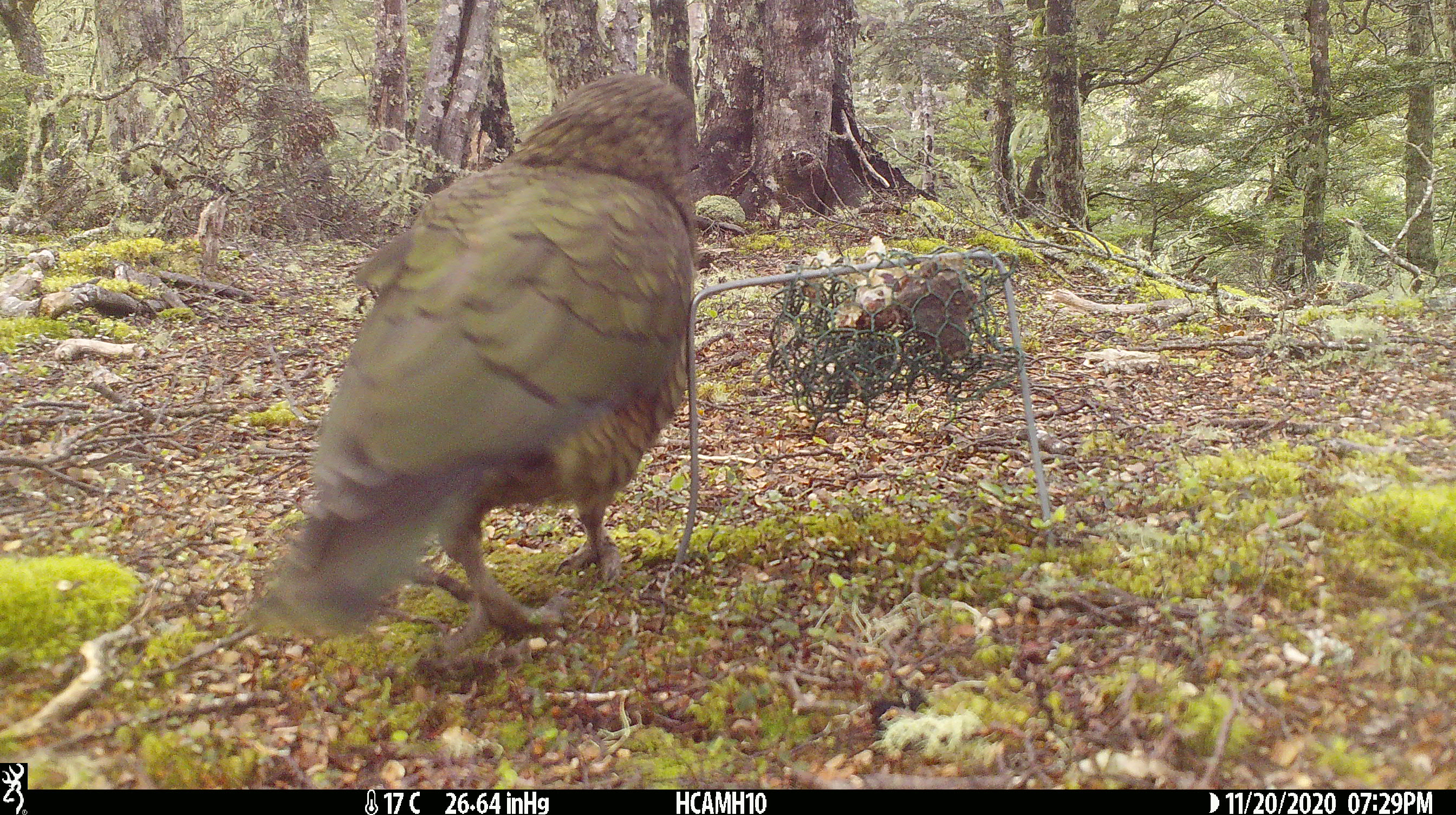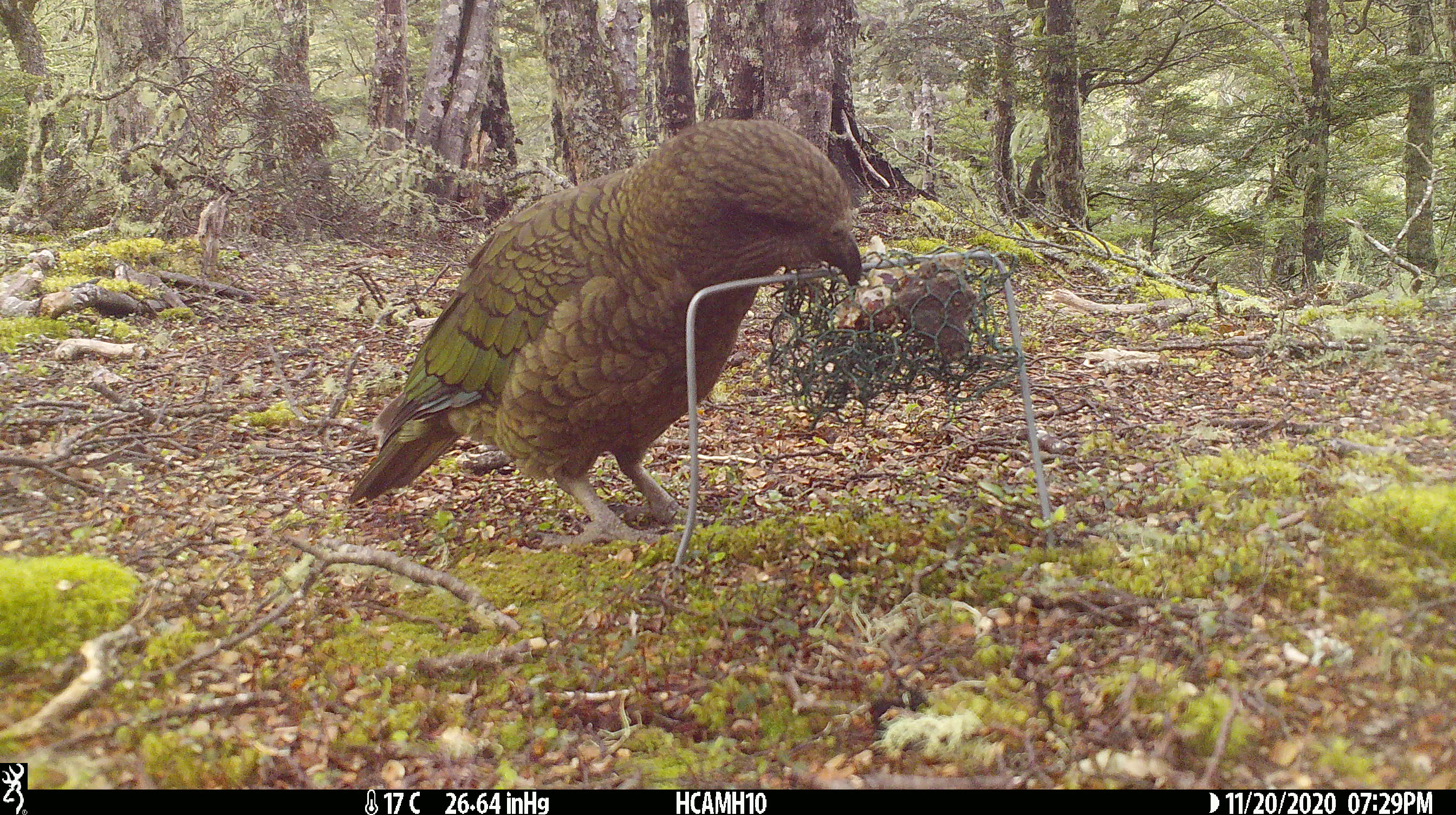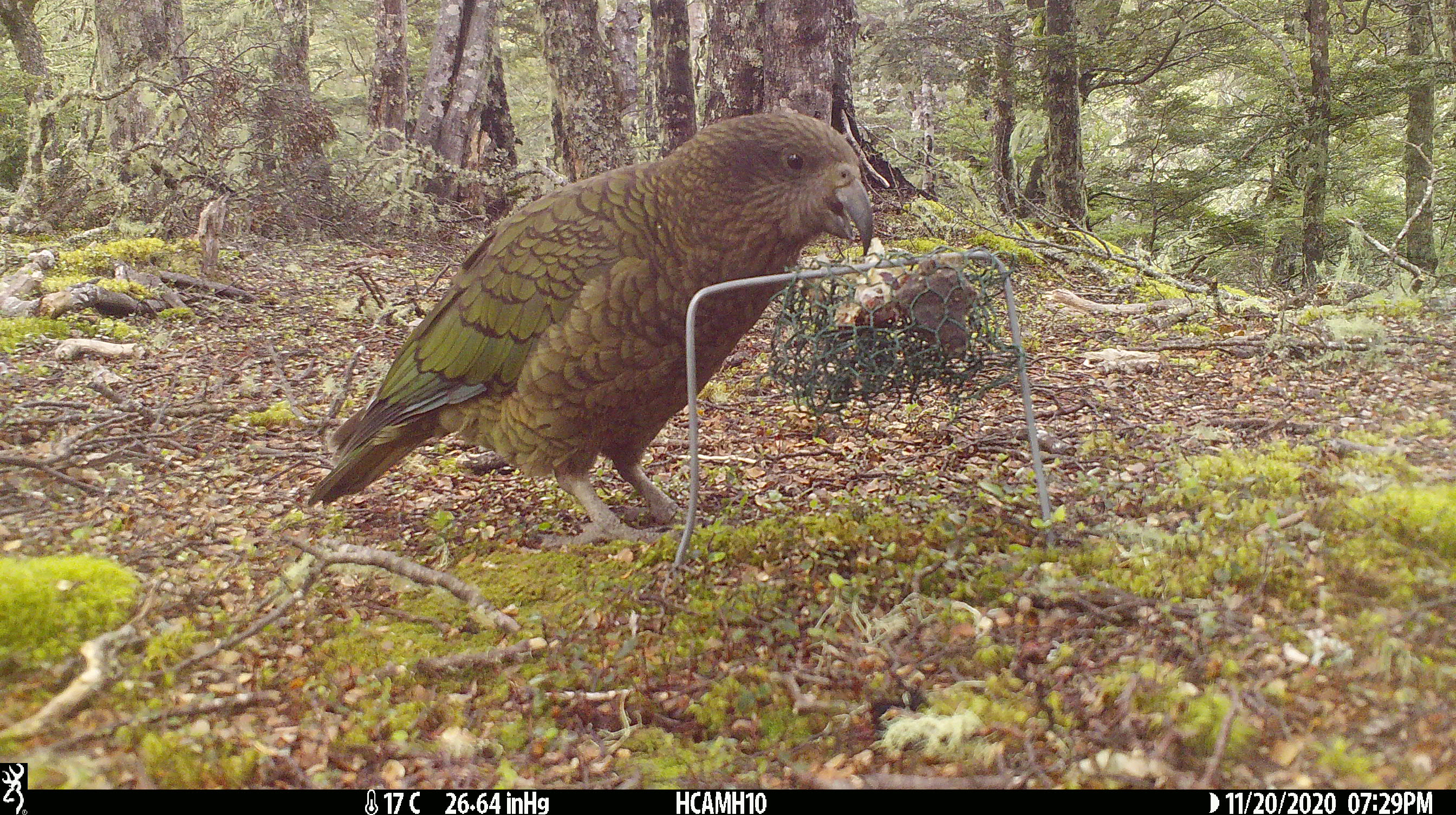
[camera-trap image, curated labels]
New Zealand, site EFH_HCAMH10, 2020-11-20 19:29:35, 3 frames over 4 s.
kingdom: Animalia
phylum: Chordata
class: Aves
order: Psittaciformes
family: Strigopidae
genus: Nestor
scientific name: Nestor notabilis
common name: kea